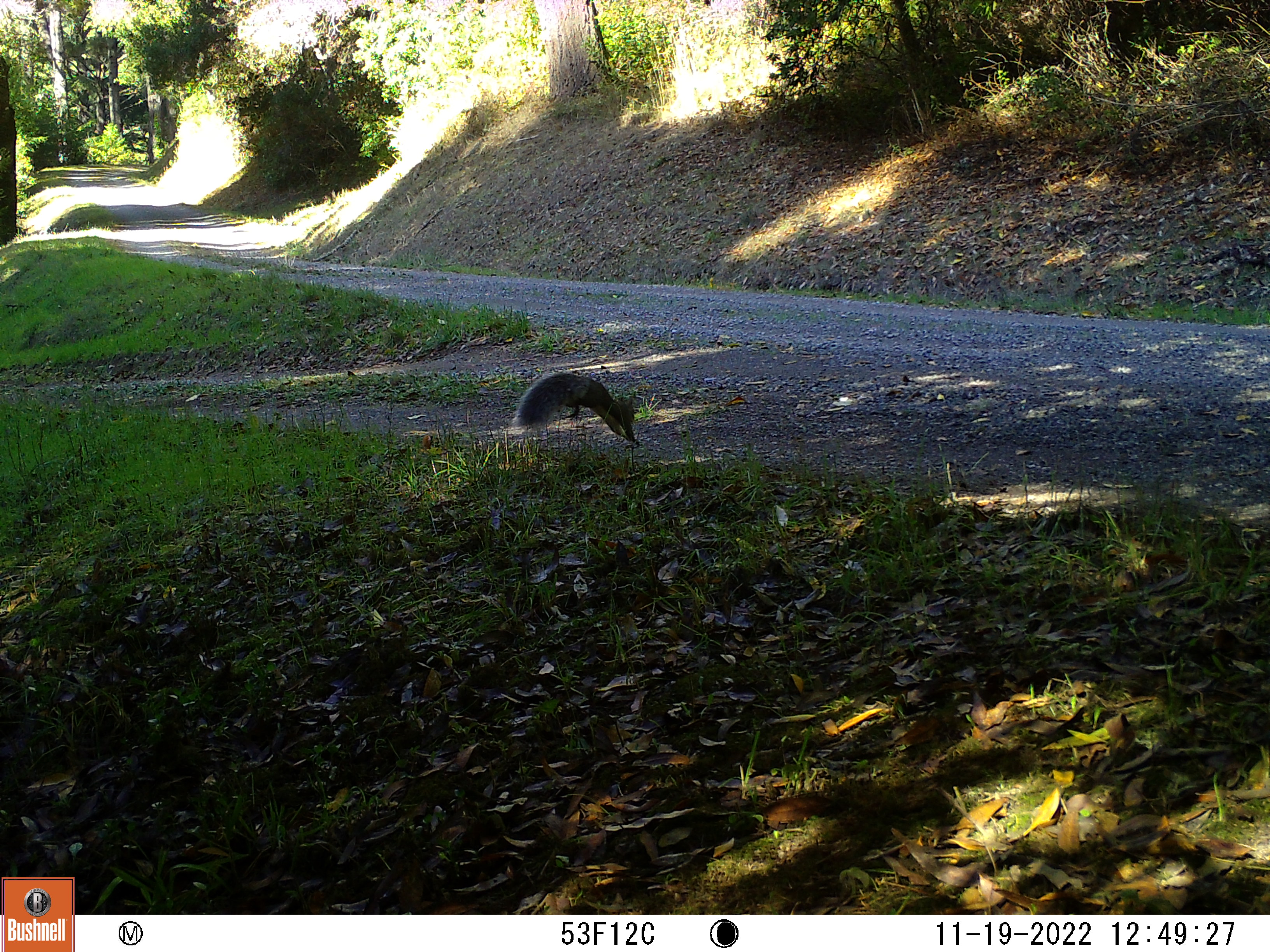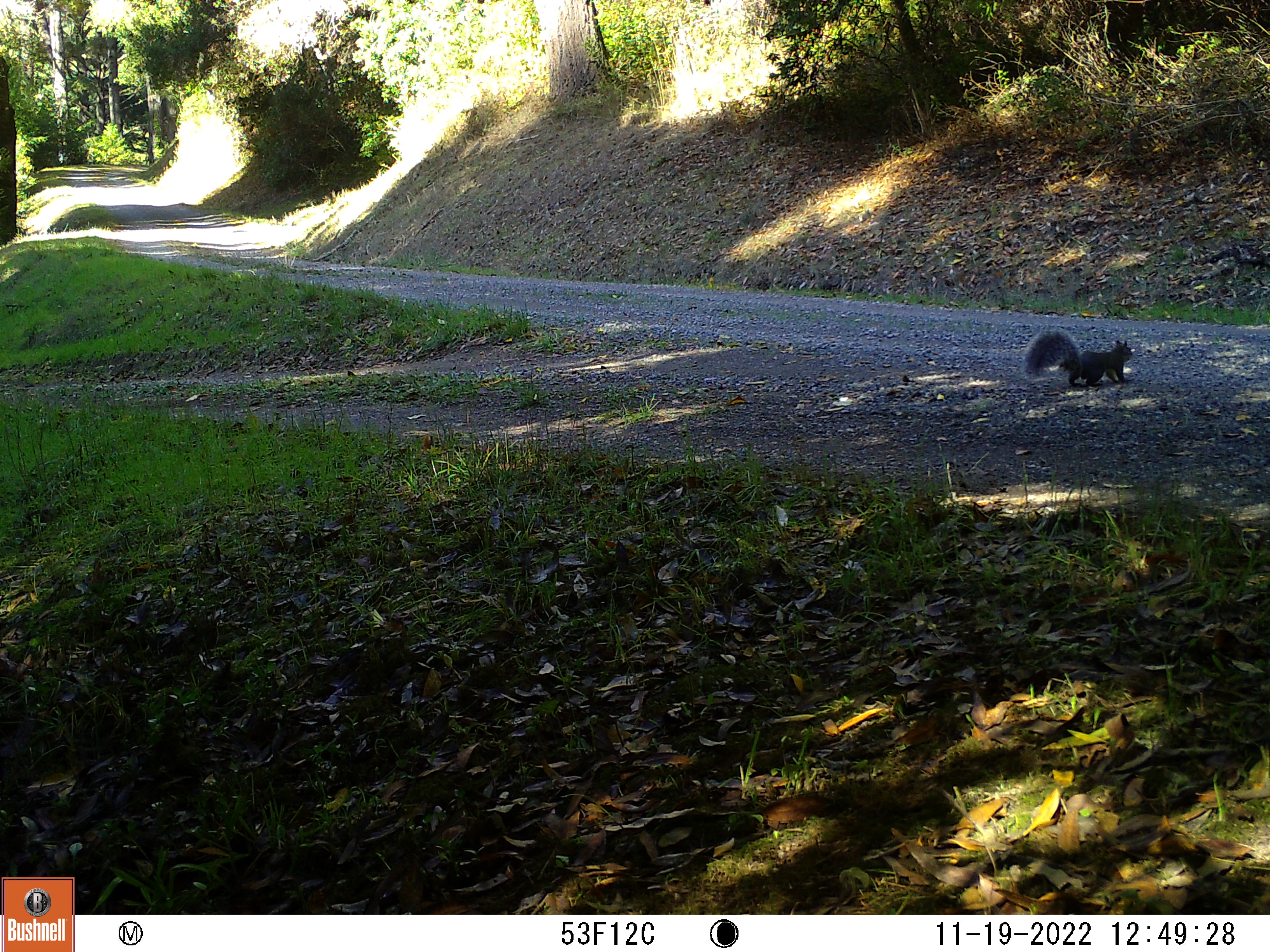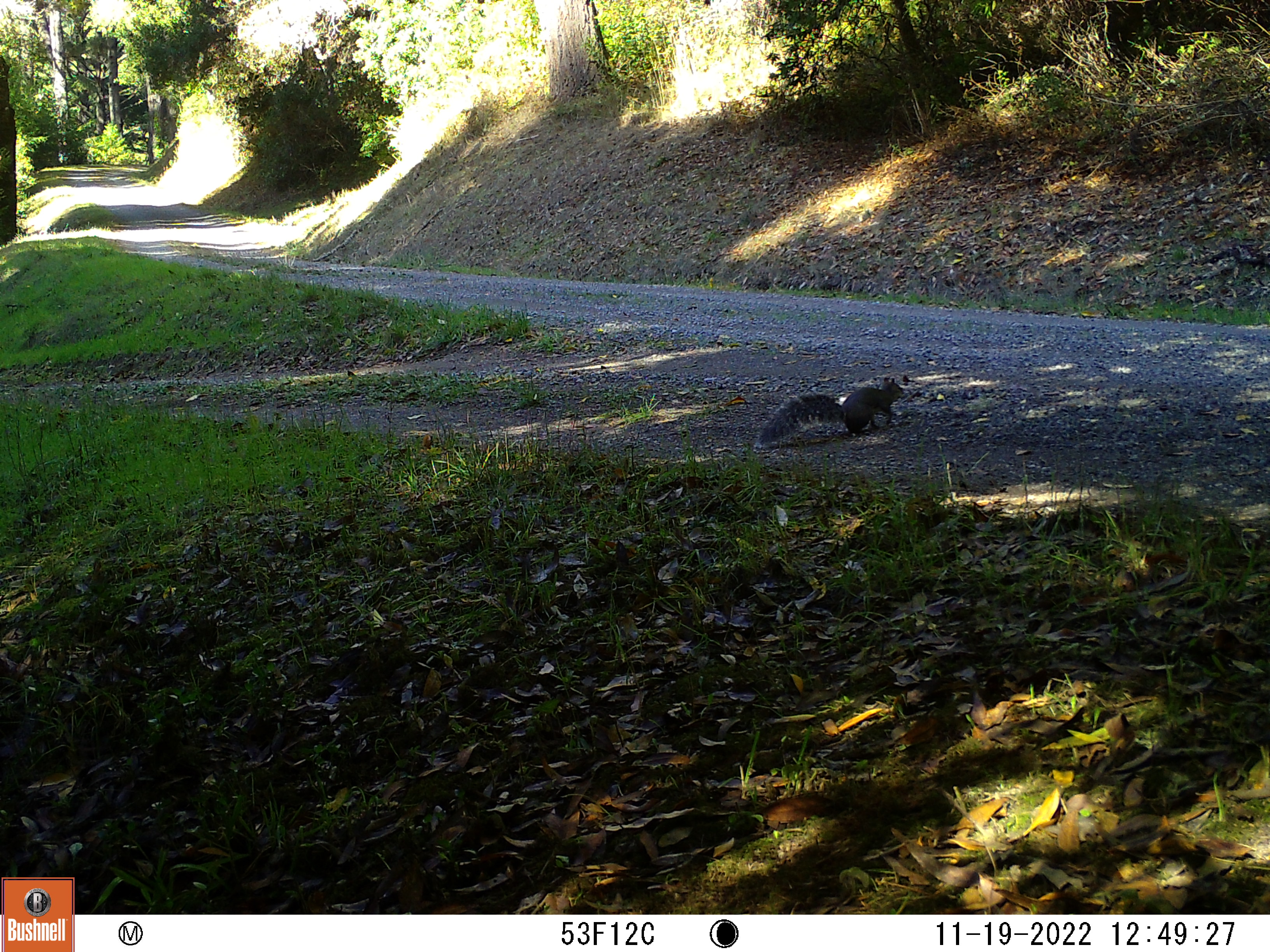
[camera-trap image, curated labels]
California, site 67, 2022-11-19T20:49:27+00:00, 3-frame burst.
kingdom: Animalia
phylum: Chordata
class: Mammalia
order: Rodentia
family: Sciuridae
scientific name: Sciuridae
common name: squirrel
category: unknown squirrel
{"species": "unknown squirrel (squirrel) (Sciuridae)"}